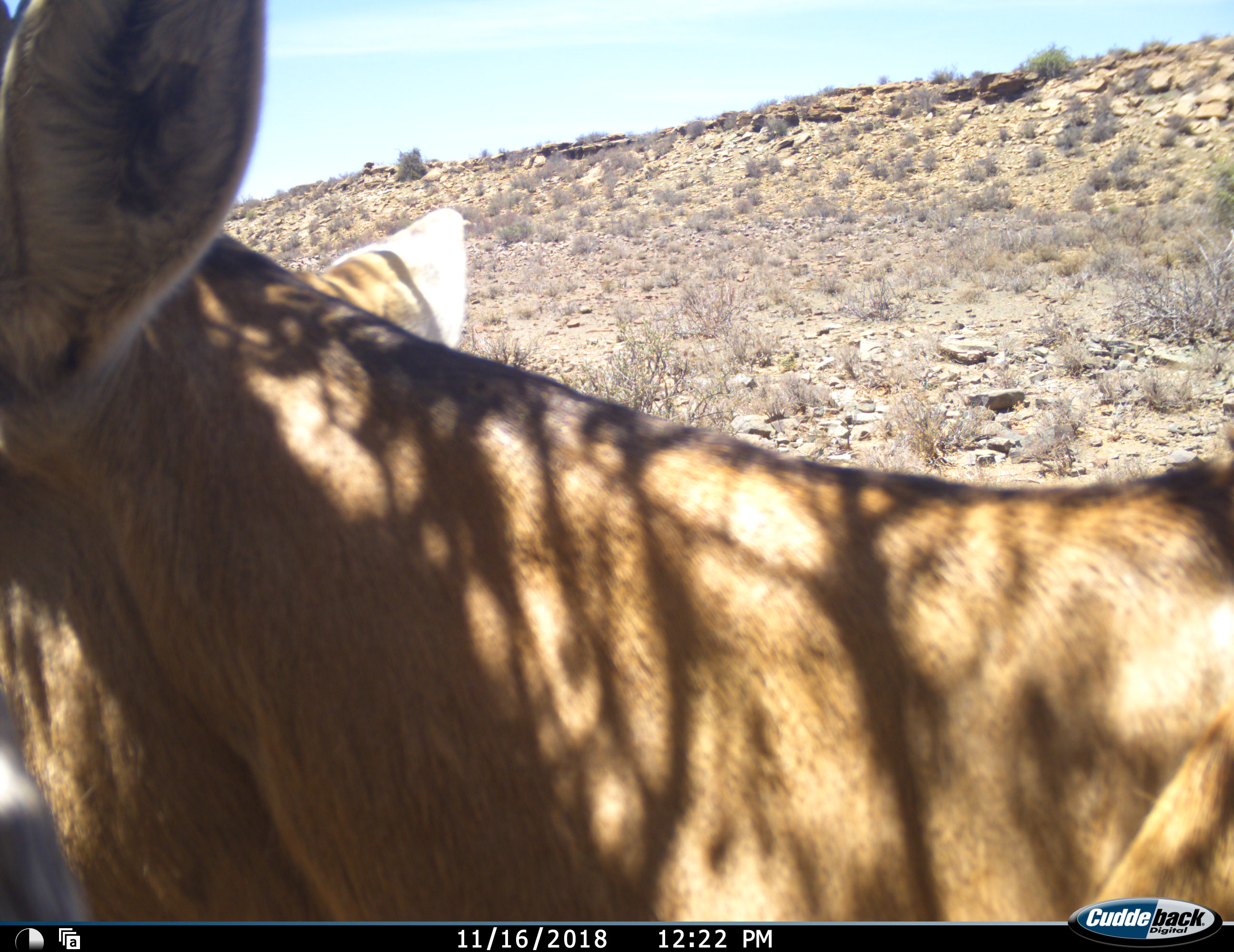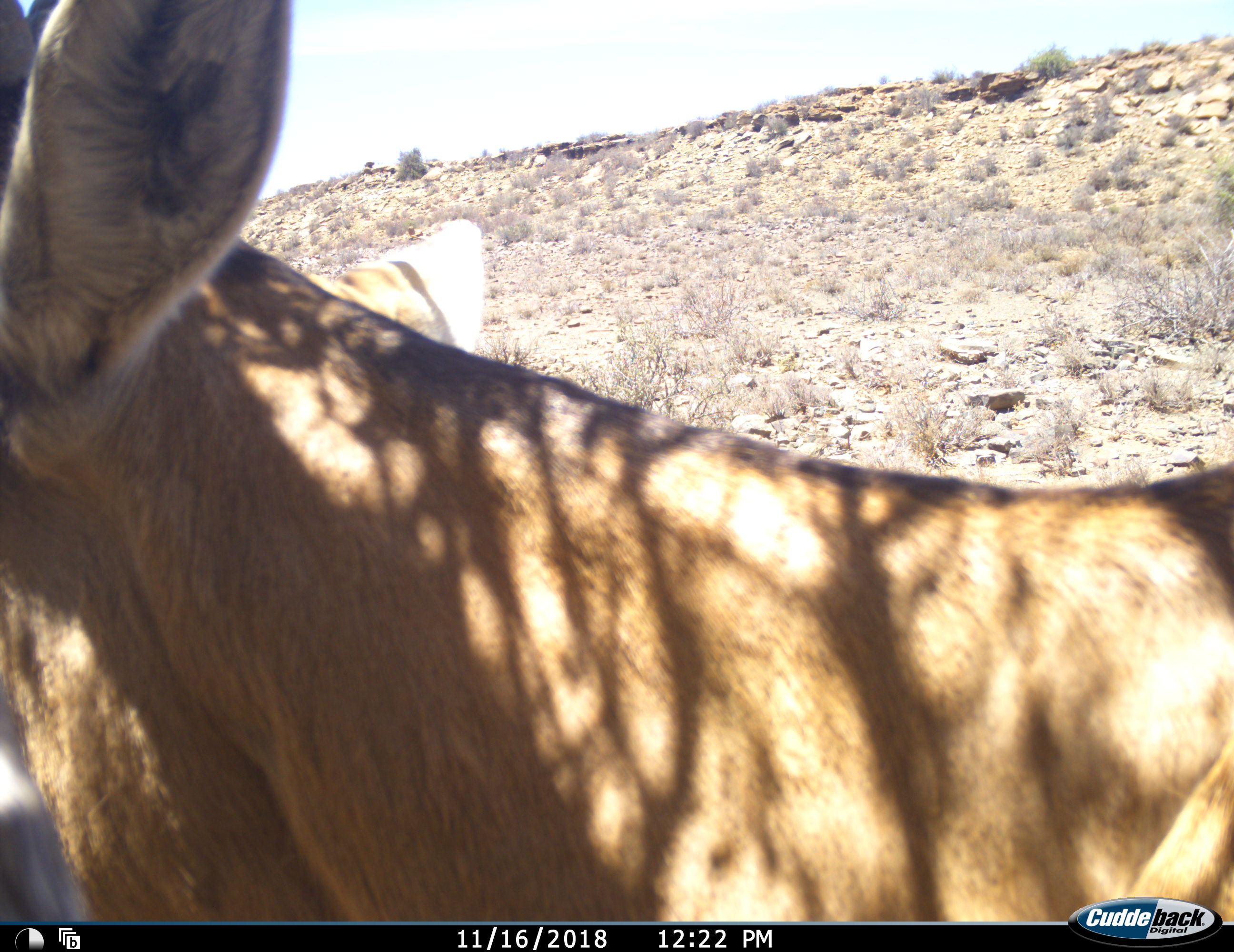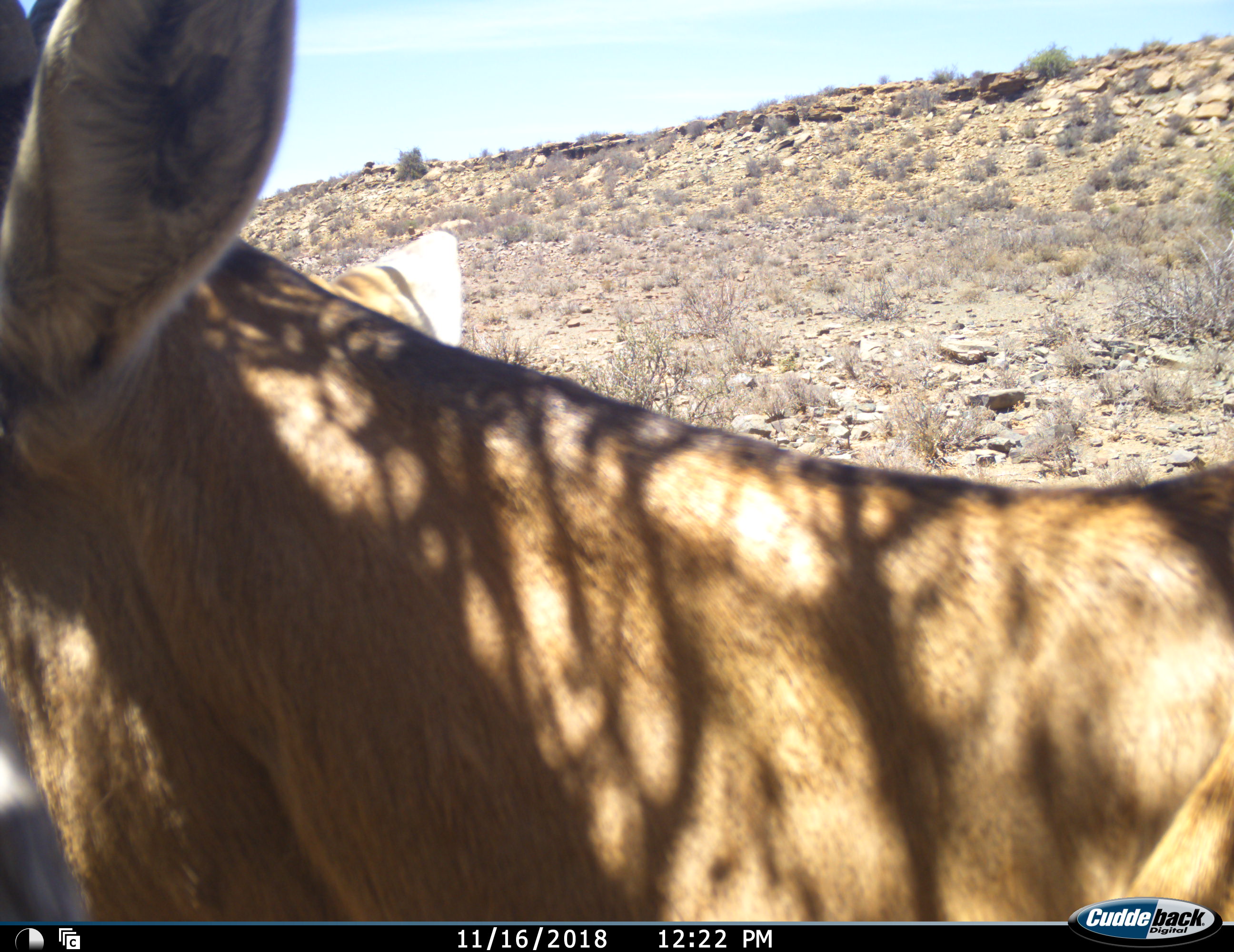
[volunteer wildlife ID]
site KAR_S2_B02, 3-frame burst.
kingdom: Animalia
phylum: Chordata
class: Mammalia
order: Artiodactyla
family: Bovidae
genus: Alcelaphus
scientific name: Alcelaphus buselaphus caama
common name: red hartebeest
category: hartebeestred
Hartebeestred (red hartebeest) (Alcelaphus buselaphus caama), count 1. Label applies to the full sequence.